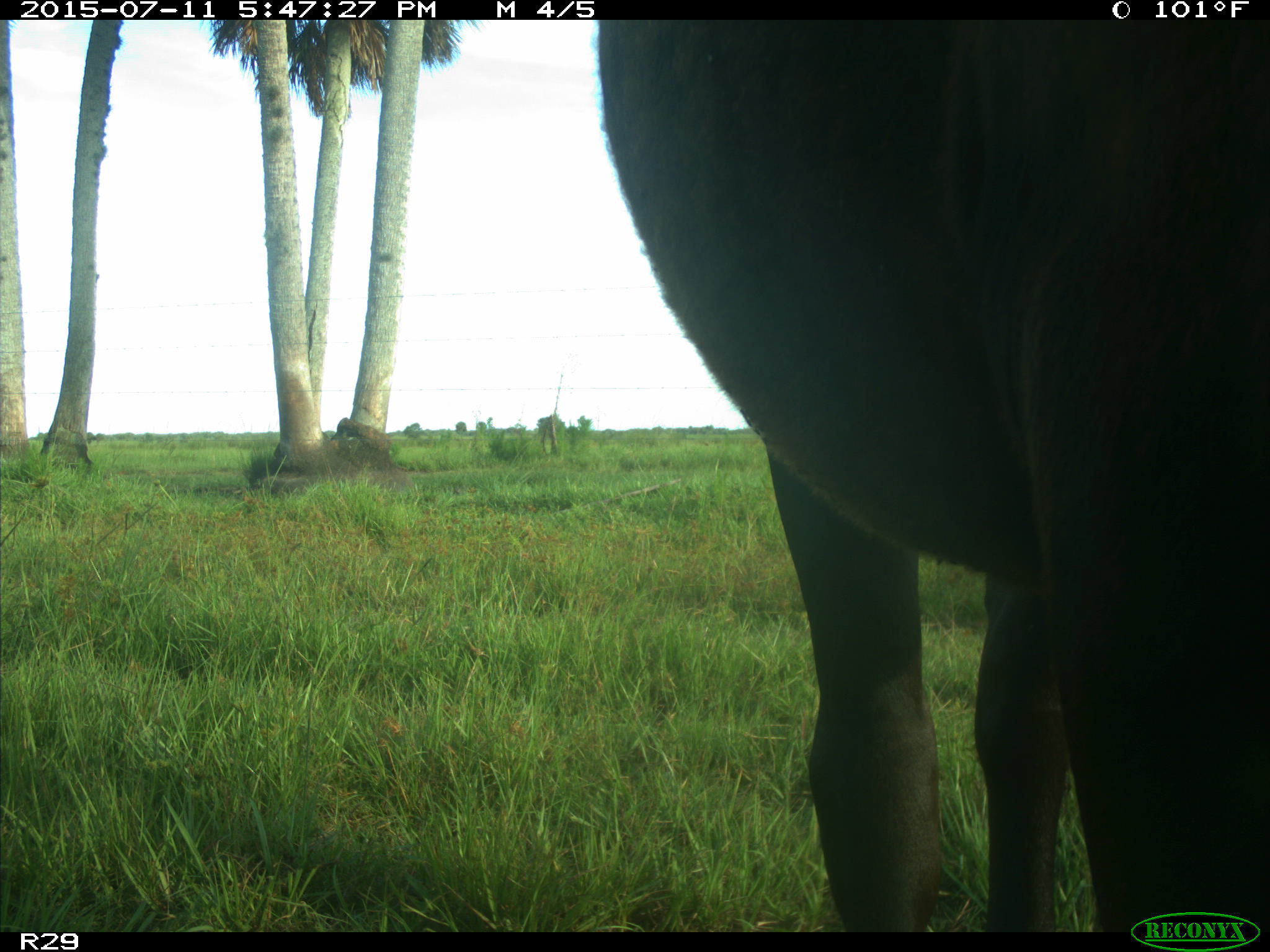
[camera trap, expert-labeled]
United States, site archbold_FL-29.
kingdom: Animalia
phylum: Chordata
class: Mammalia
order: Artiodactyla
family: Bovidae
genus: Bos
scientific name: Bos taurus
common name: domestic cow